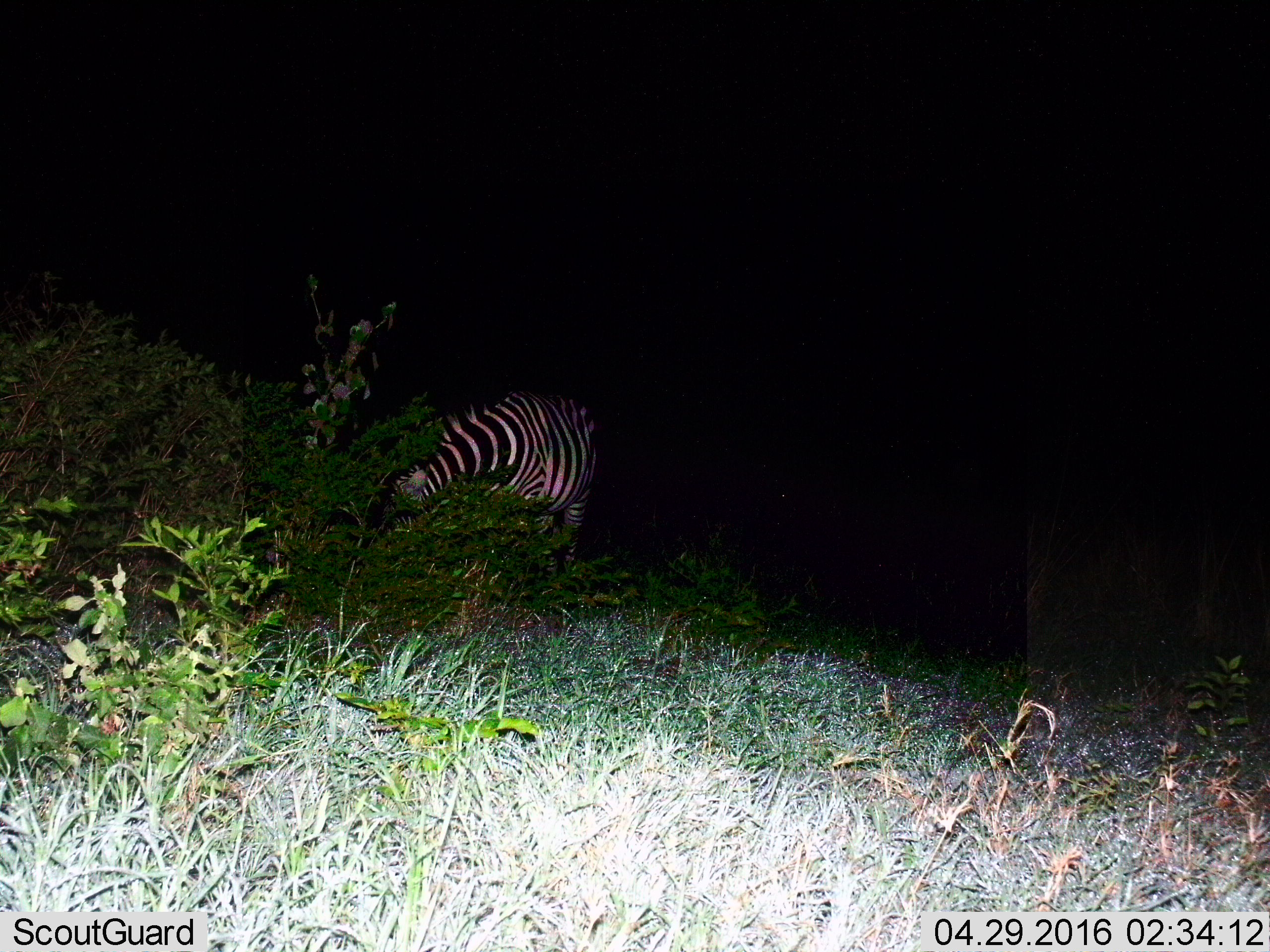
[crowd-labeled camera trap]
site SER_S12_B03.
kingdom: Animalia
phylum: Chordata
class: Mammalia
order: Perissodactyla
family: Equidae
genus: Equus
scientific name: Equus quagga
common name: plains zebra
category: zebraplains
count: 1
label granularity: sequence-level